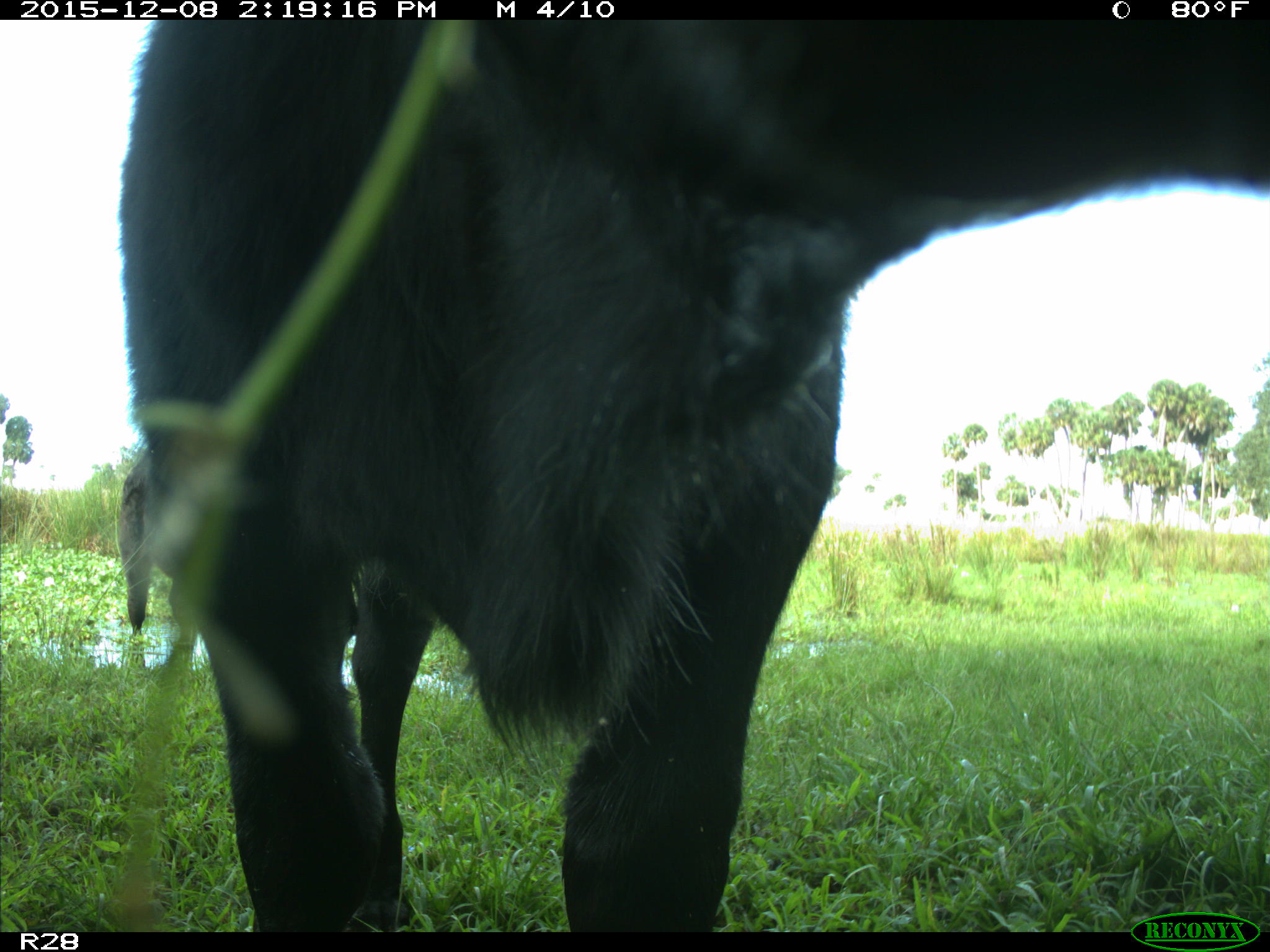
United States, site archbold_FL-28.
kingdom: Animalia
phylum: Chordata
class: Mammalia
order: Artiodactyla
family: Bovidae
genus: Bos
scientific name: Bos taurus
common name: domestic cow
Bos taurus (domestic cow).